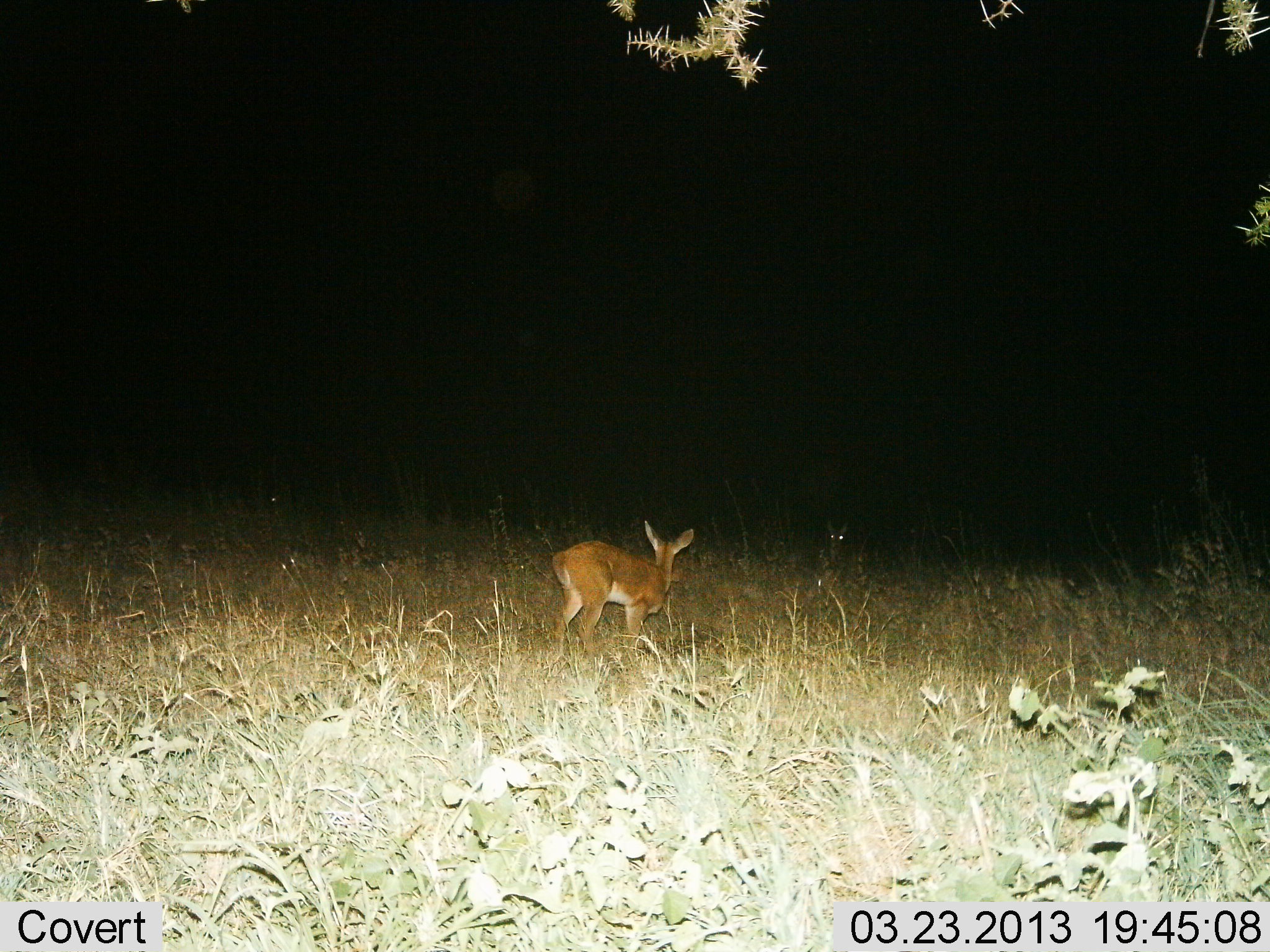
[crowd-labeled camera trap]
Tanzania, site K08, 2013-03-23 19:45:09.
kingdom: Animalia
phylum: Chordata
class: Mammalia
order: Artiodactyla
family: Bovidae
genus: Redunca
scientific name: Redunca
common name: reedbuck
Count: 1.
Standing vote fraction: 94%.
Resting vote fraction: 6%.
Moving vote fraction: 6%.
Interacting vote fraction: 6%.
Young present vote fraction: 0%.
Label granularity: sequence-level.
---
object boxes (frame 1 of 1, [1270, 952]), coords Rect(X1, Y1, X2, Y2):
animal: Rect(548, 520, 694, 664)